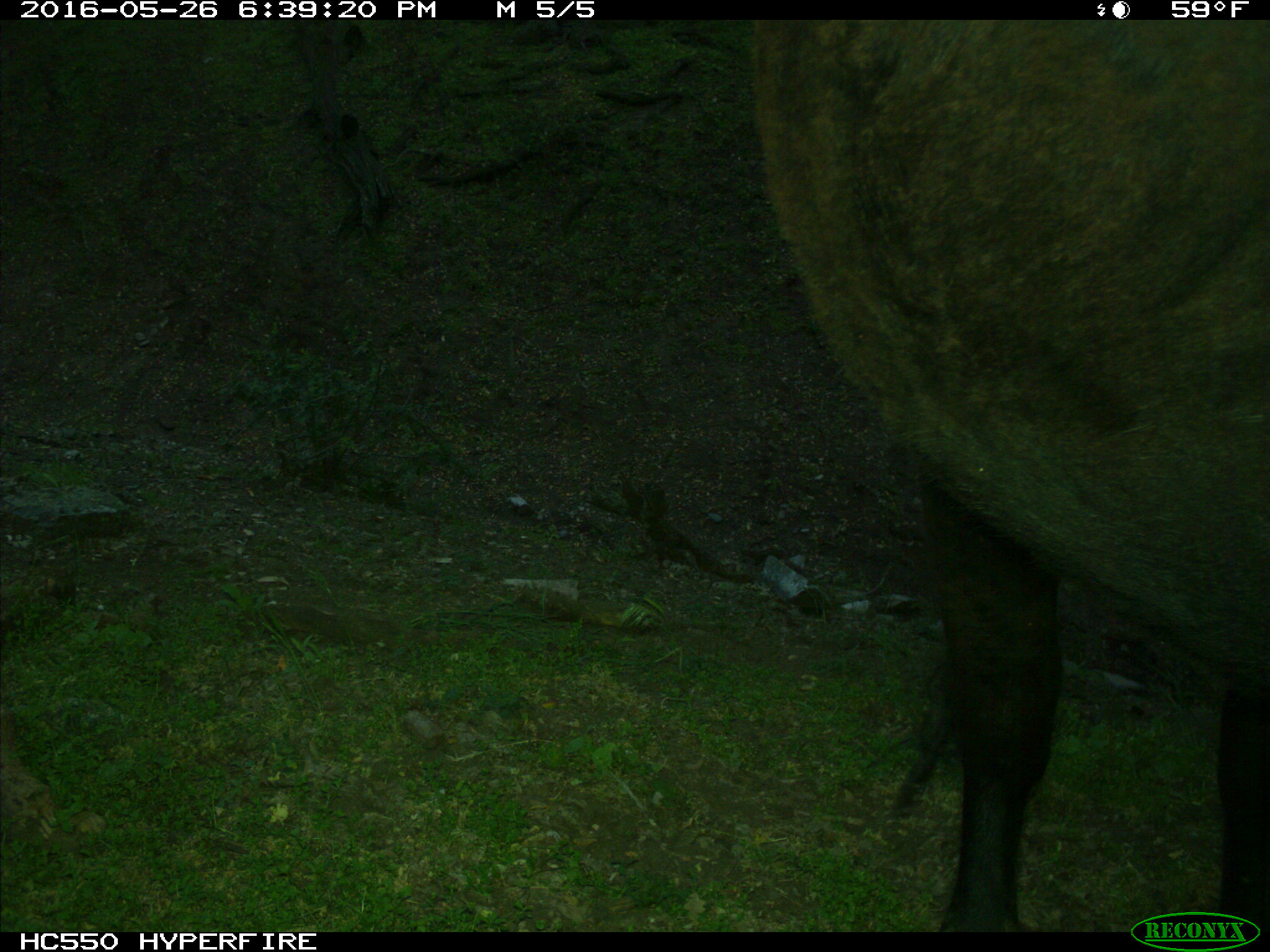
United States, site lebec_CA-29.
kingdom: Animalia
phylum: Chordata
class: Mammalia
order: Artiodactyla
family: Bovidae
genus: Bos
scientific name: Bos taurus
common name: domestic cow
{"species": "Bos taurus (domestic cow)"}